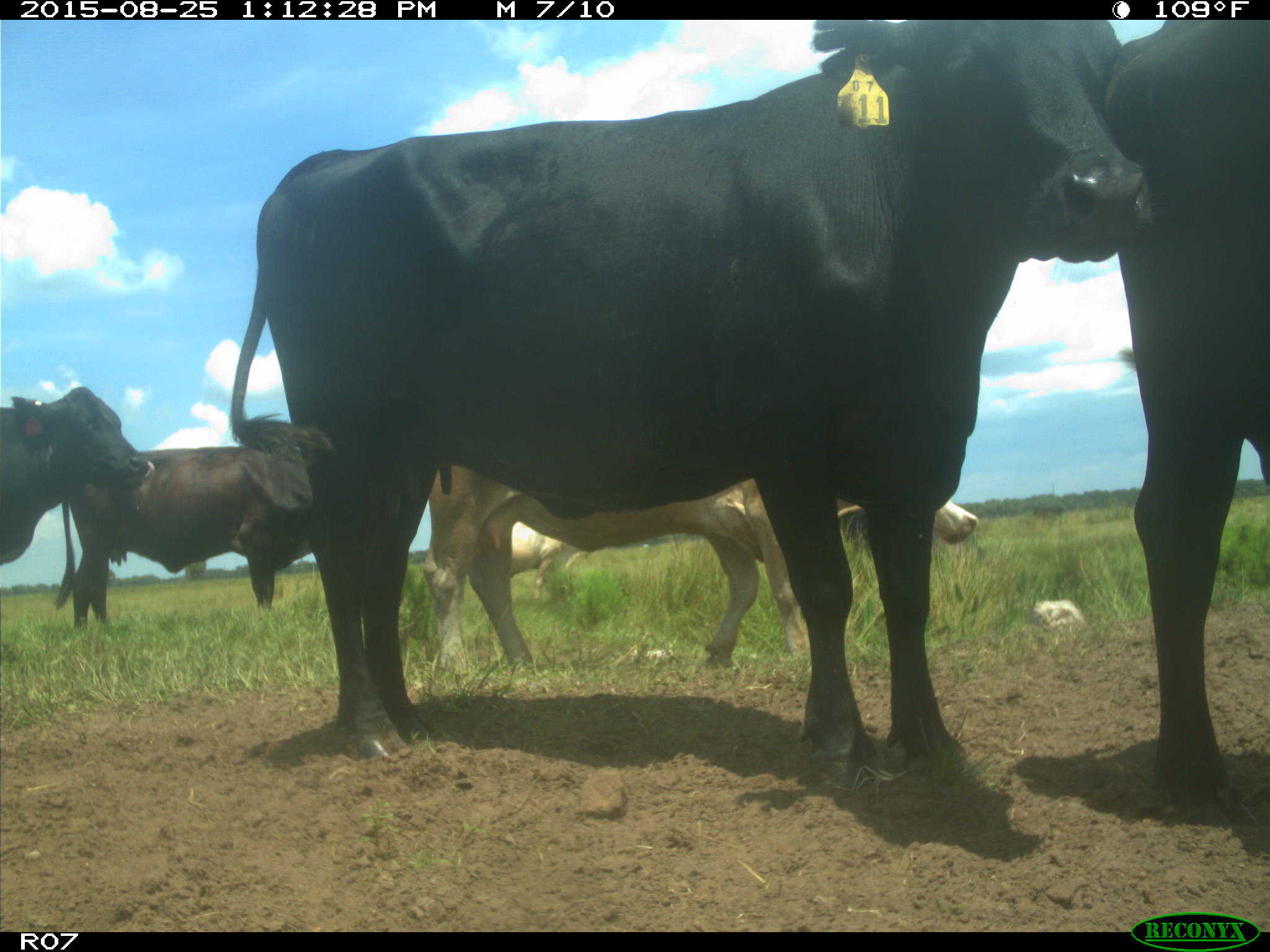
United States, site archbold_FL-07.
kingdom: Animalia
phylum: Chordata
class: Mammalia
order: Artiodactyla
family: Bovidae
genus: Bos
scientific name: Bos taurus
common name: domestic cow